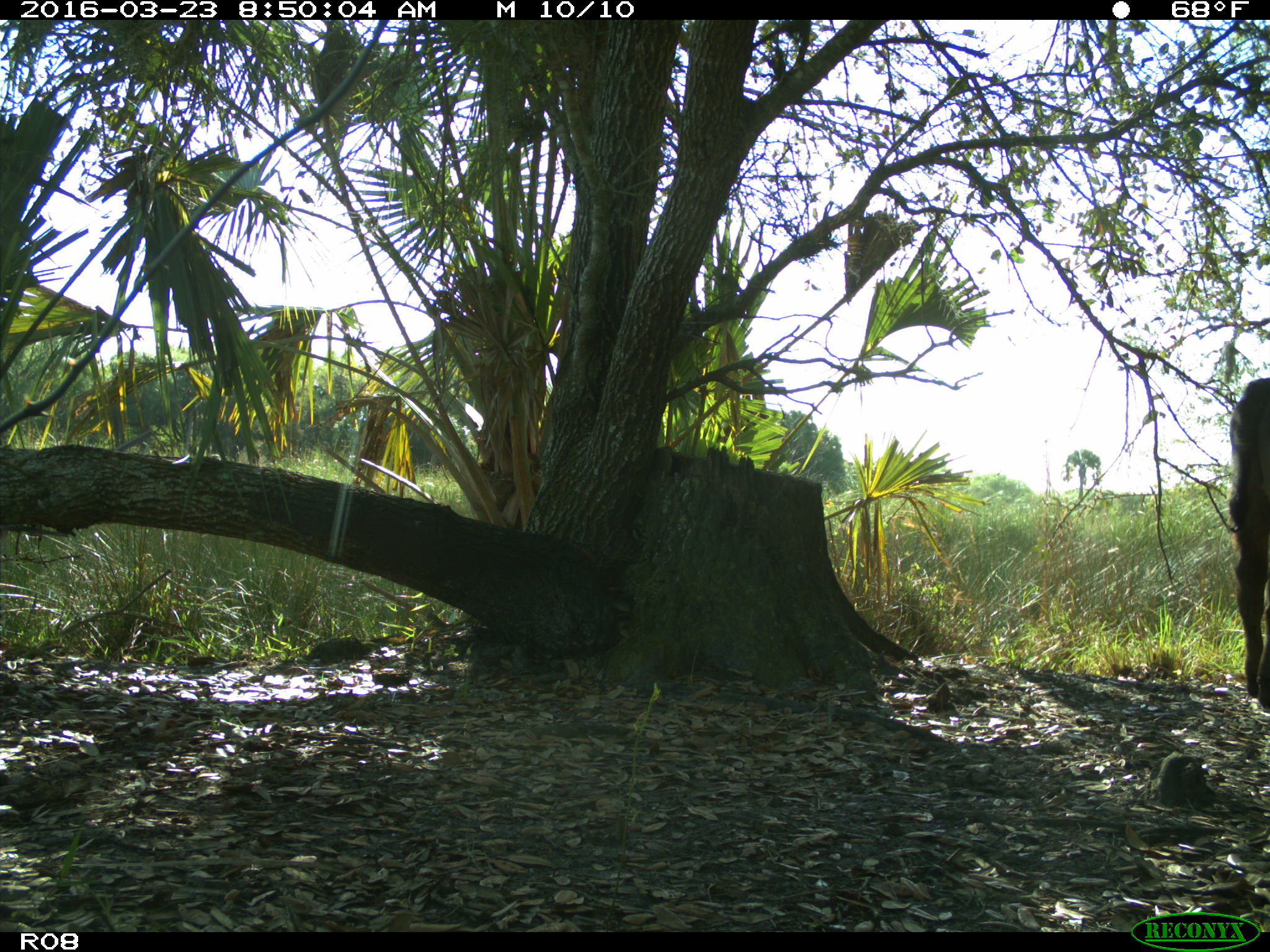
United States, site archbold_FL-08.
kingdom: Animalia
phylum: Chordata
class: Mammalia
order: Artiodactyla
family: Bovidae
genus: Bos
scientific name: Bos taurus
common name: domestic cow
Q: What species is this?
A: Bos taurus (domestic cow).